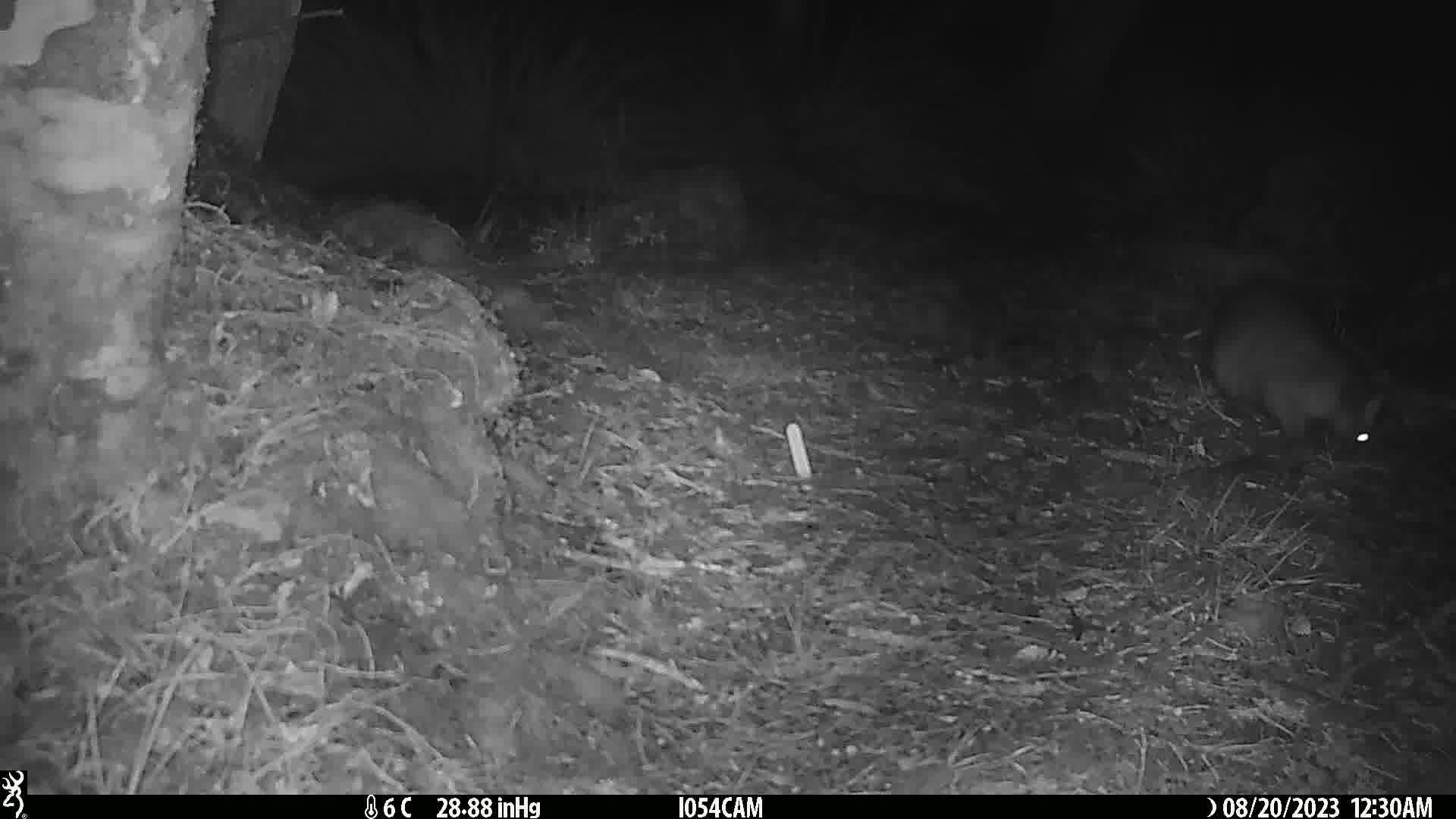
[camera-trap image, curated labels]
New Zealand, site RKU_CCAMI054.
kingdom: Animalia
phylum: Chordata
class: Mammalia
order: Diprotodontia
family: Phalangeridae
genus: Trichosurus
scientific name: Trichosurus vulpecula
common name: common brushtail possum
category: possum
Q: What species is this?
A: Possum (common brushtail possum) (Trichosurus vulpecula).